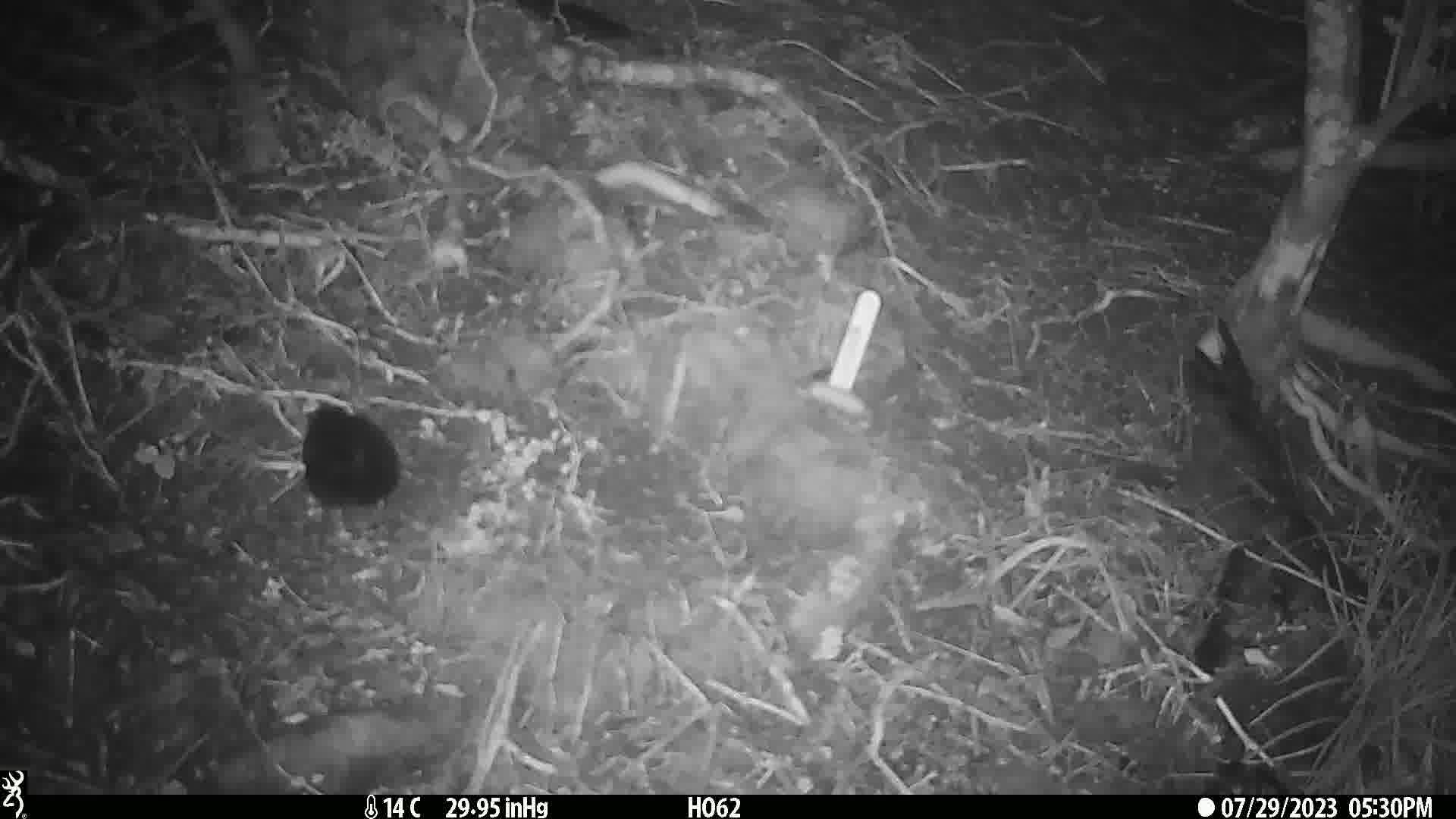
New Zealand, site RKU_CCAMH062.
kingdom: Animalia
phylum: Chordata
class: Aves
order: Passeriformes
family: Turdidae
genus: Turdus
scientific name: Turdus merula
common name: eurasian blackbird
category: blackbird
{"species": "blackbird (eurasian blackbird) (Turdus merula)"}